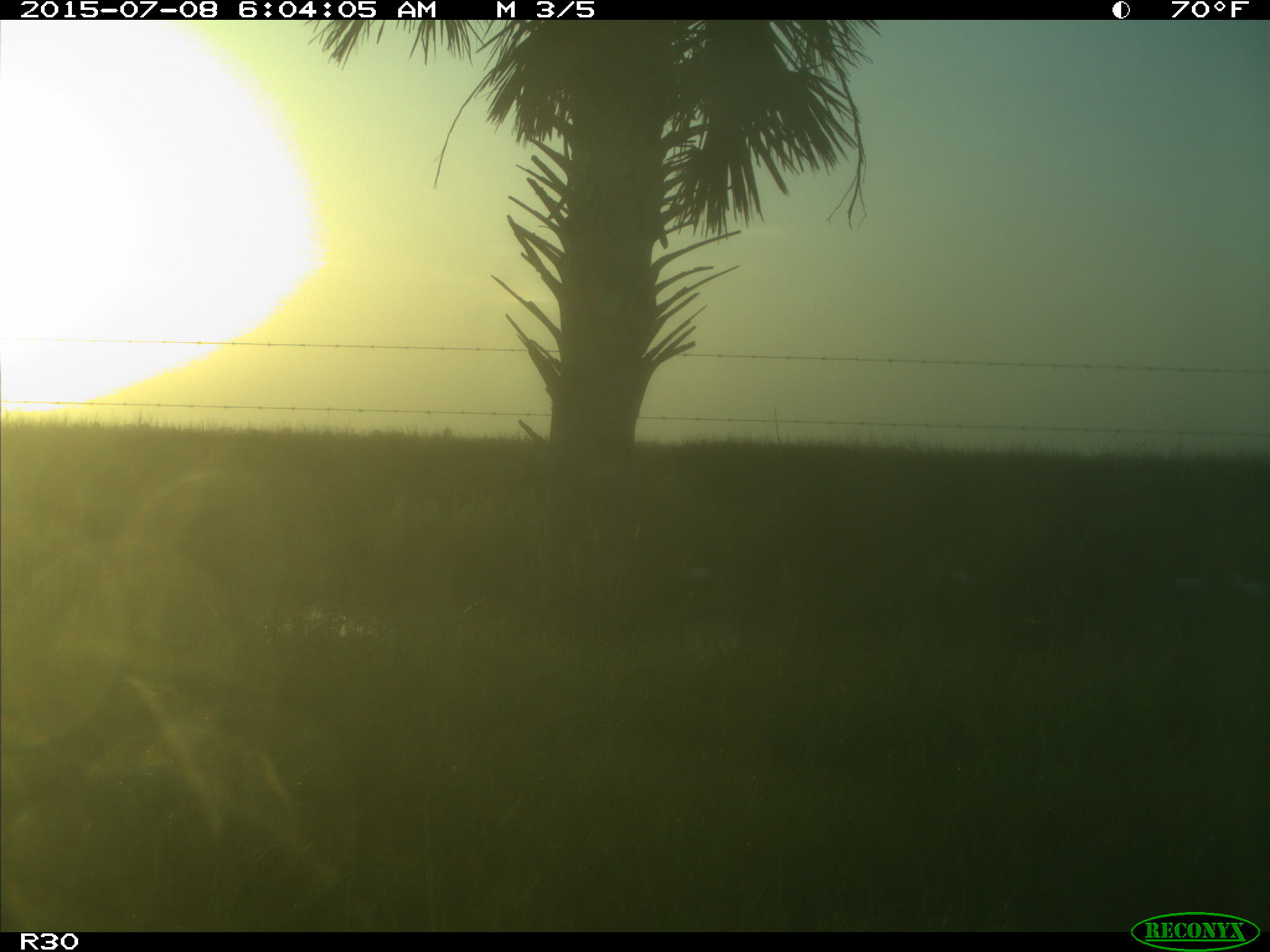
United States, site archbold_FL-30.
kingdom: Animalia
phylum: Chordata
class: Mammalia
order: Artiodactyla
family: Bovidae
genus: Bos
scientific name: Bos taurus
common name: domestic cow